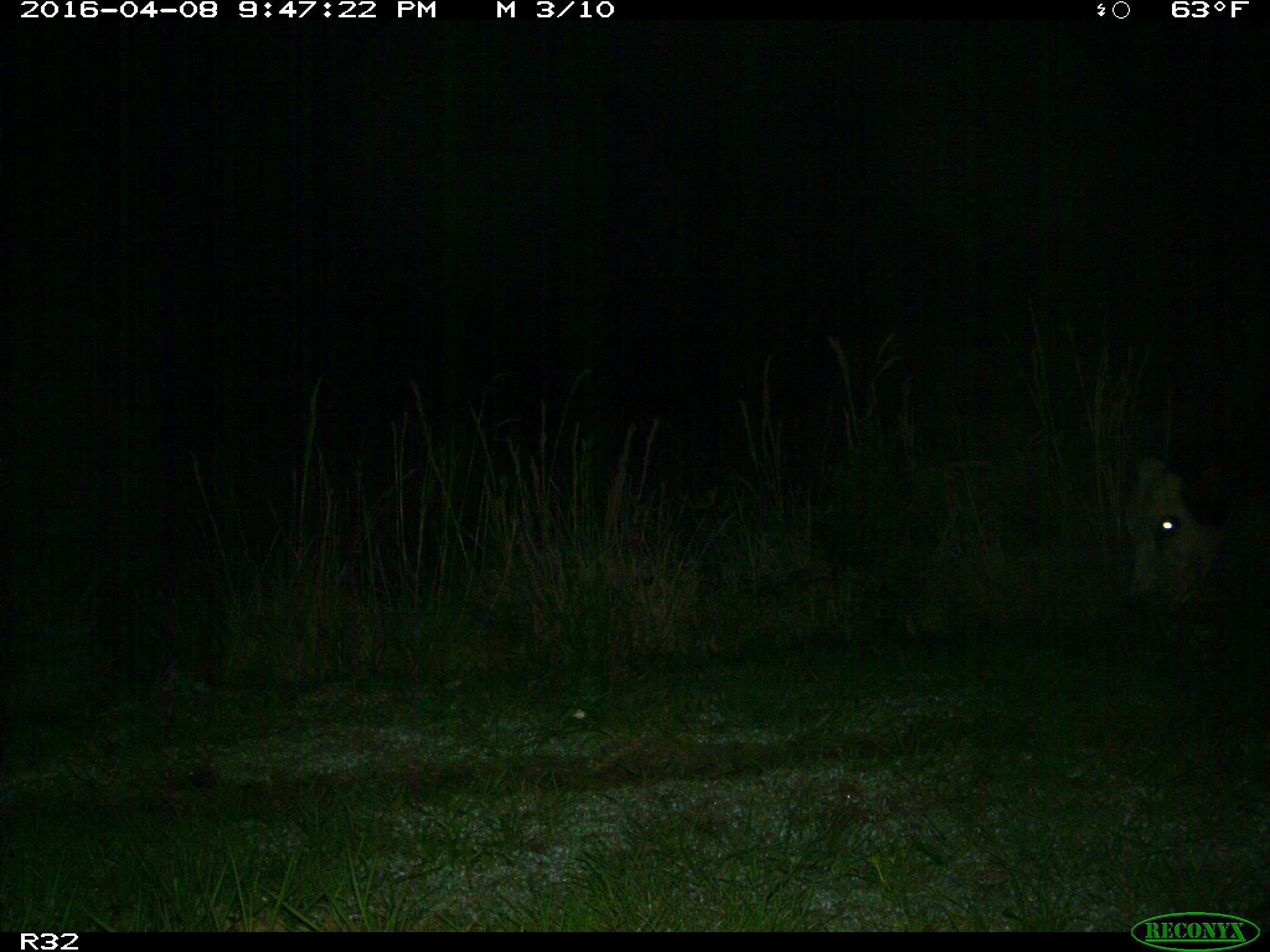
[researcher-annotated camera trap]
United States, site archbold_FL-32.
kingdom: Animalia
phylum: Chordata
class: Mammalia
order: Artiodactyla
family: Bovidae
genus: Bos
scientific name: Bos taurus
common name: domestic cow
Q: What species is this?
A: Bos taurus (domestic cow).